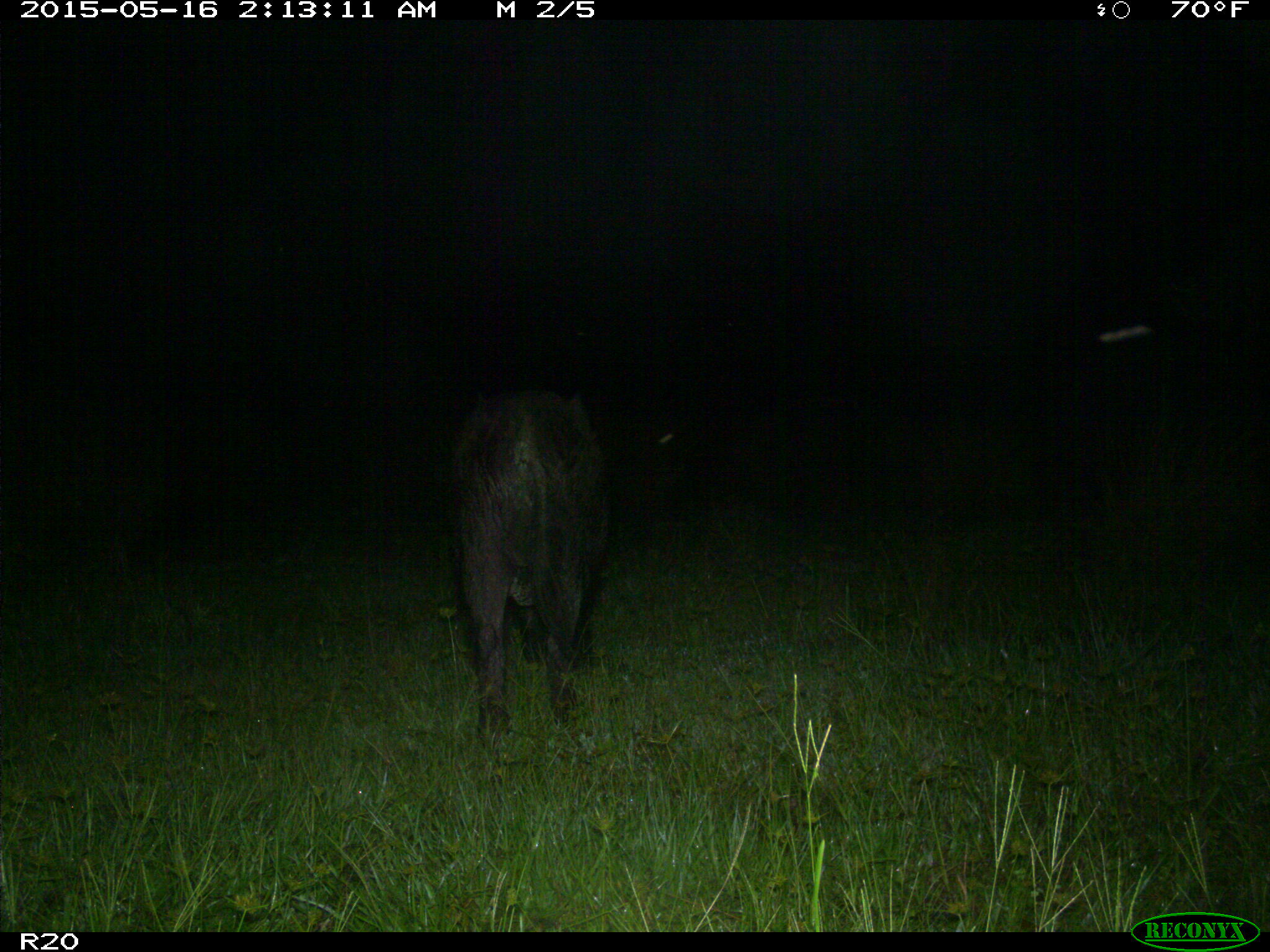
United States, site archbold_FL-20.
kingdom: Animalia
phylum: Chordata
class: Mammalia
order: Artiodactyla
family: Suidae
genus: Sus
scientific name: Sus scrofa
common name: wild boar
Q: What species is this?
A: Sus scrofa (wild boar).